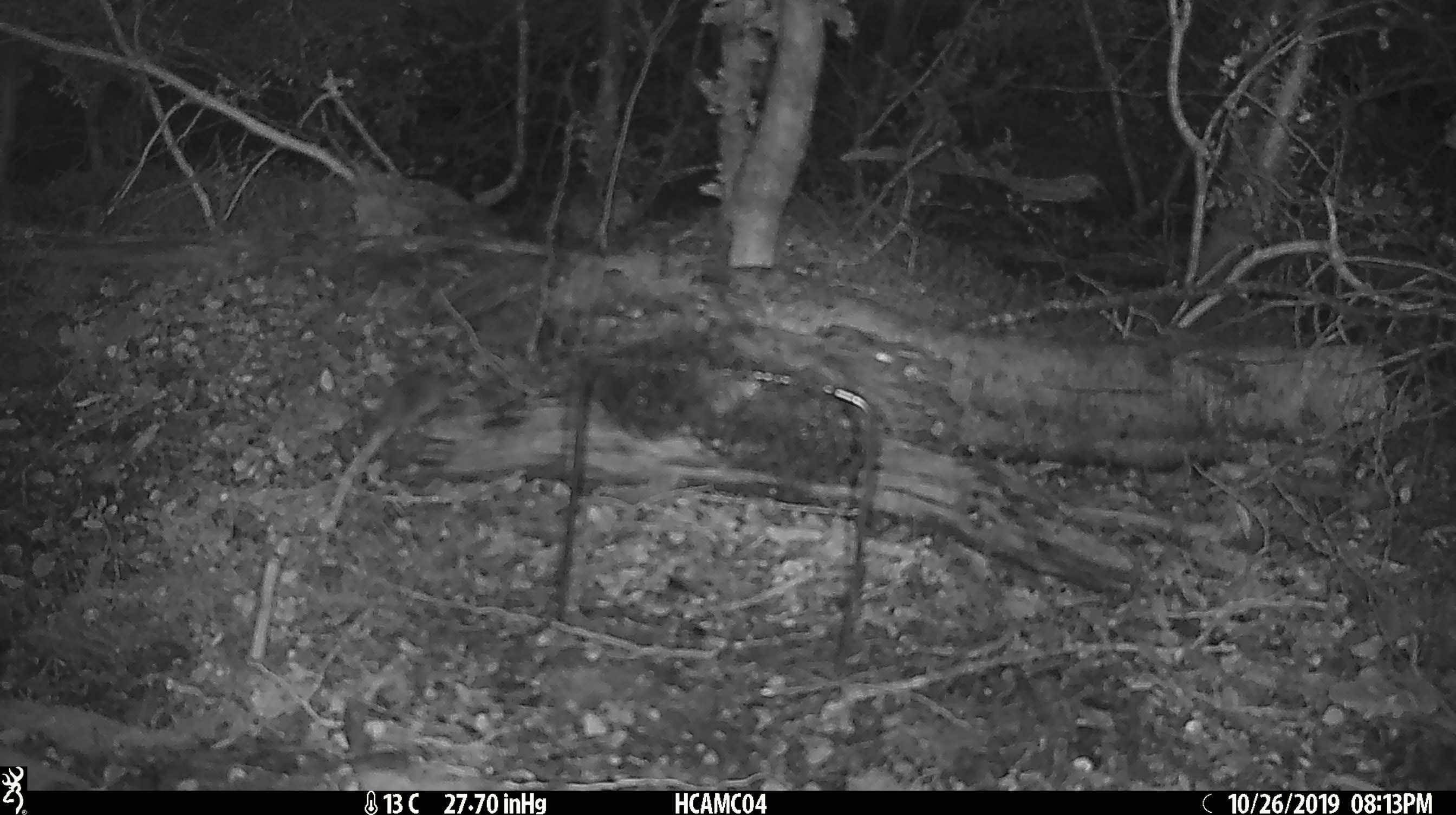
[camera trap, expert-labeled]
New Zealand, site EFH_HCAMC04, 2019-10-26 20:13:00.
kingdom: Animalia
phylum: Chordata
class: Mammalia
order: Rodentia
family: Muridae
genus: Mus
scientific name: Mus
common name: mouse